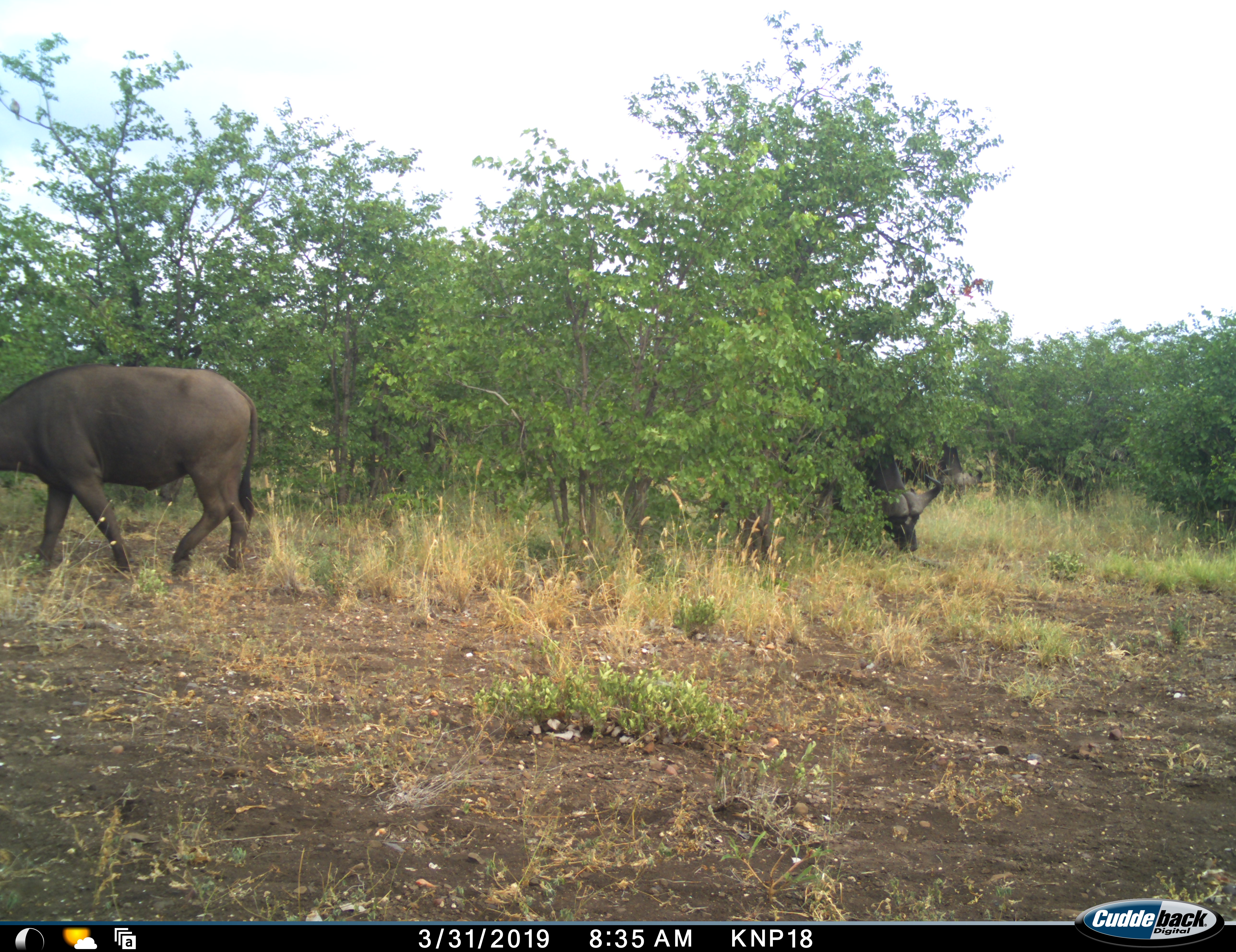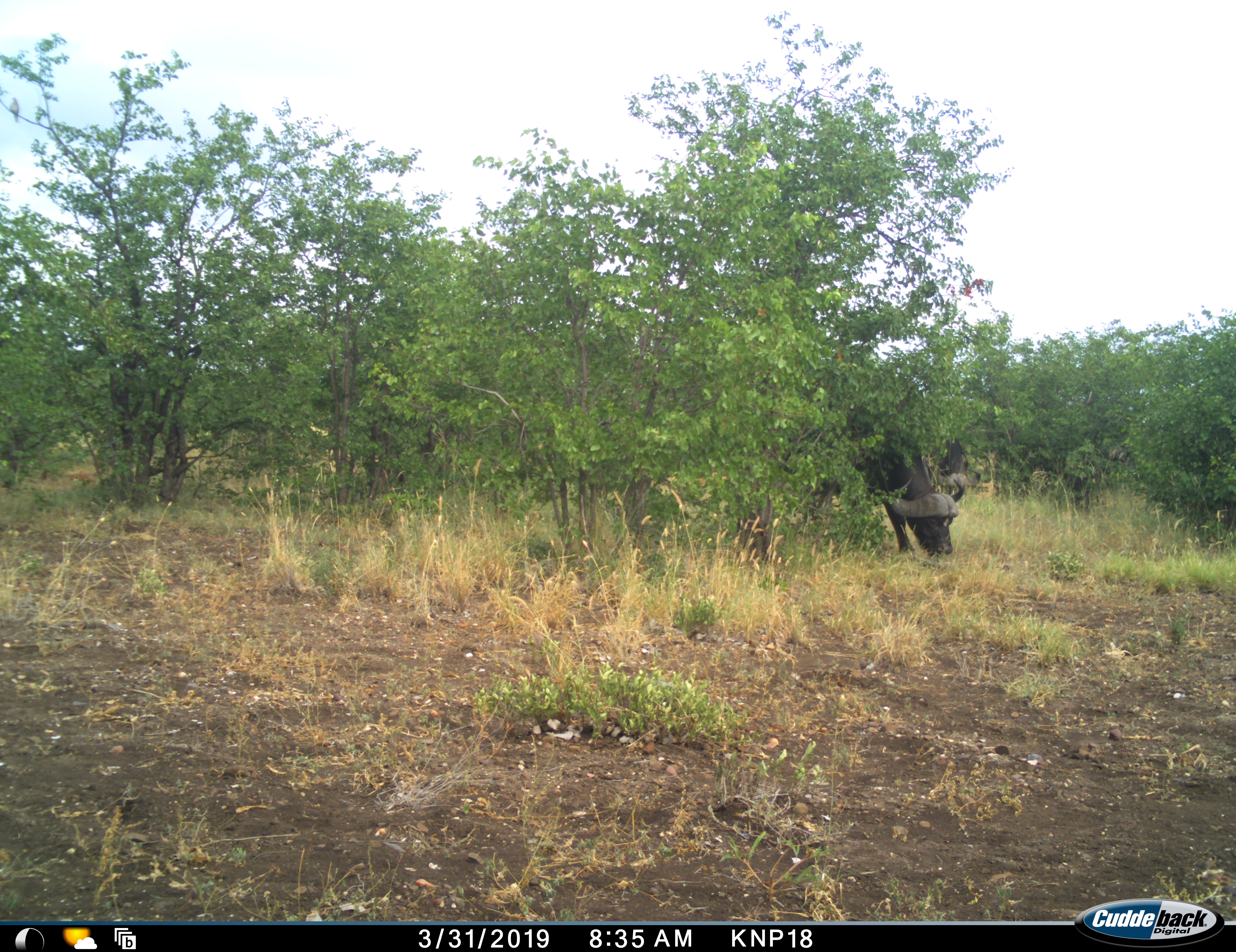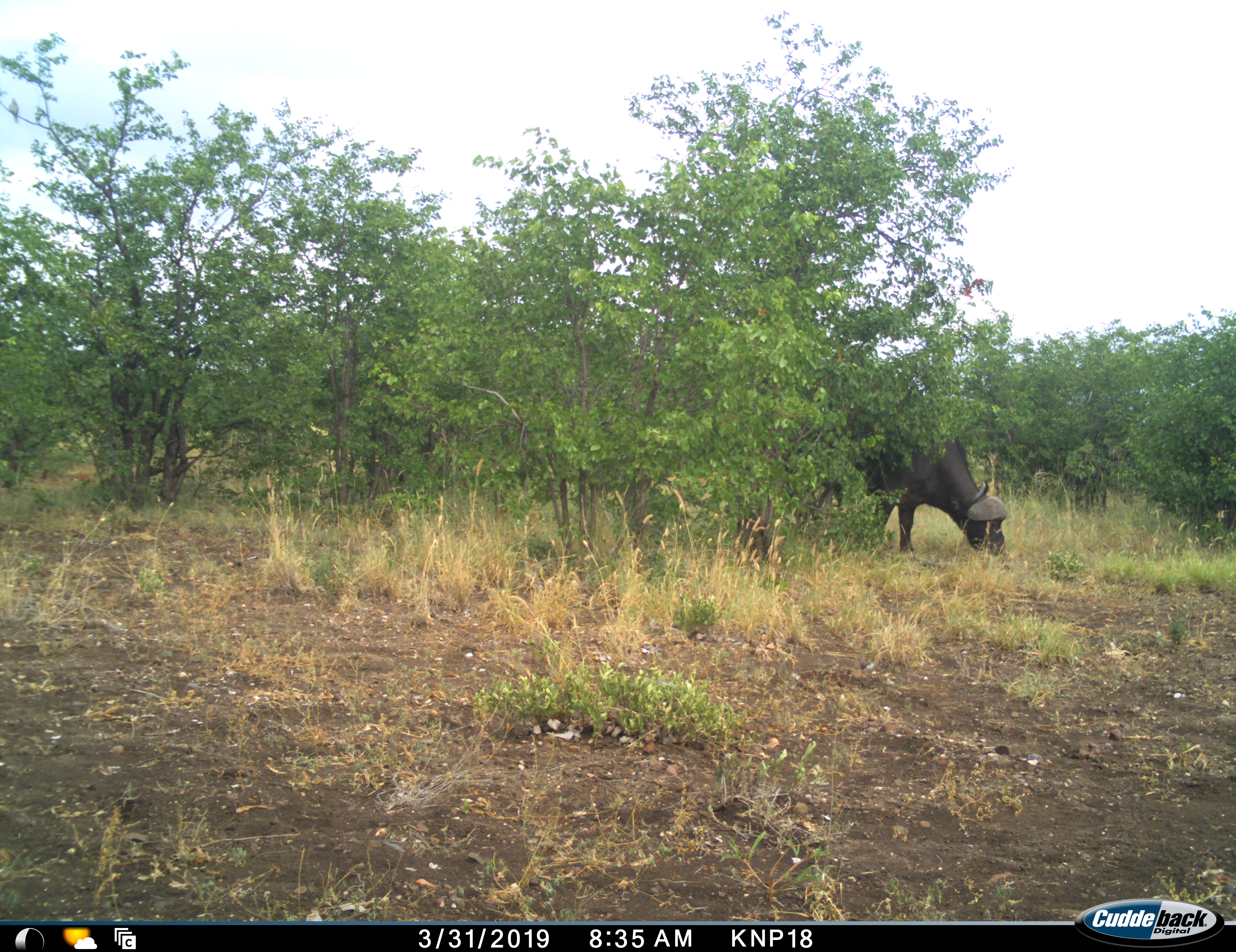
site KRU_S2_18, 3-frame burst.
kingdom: Animalia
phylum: Chordata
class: Mammalia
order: Artiodactyla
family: Bovidae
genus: Syncerus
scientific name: Syncerus caffer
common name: african buffalo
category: buffalo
Buffalo (african buffalo) (Syncerus caffer), count 2. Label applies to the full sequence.